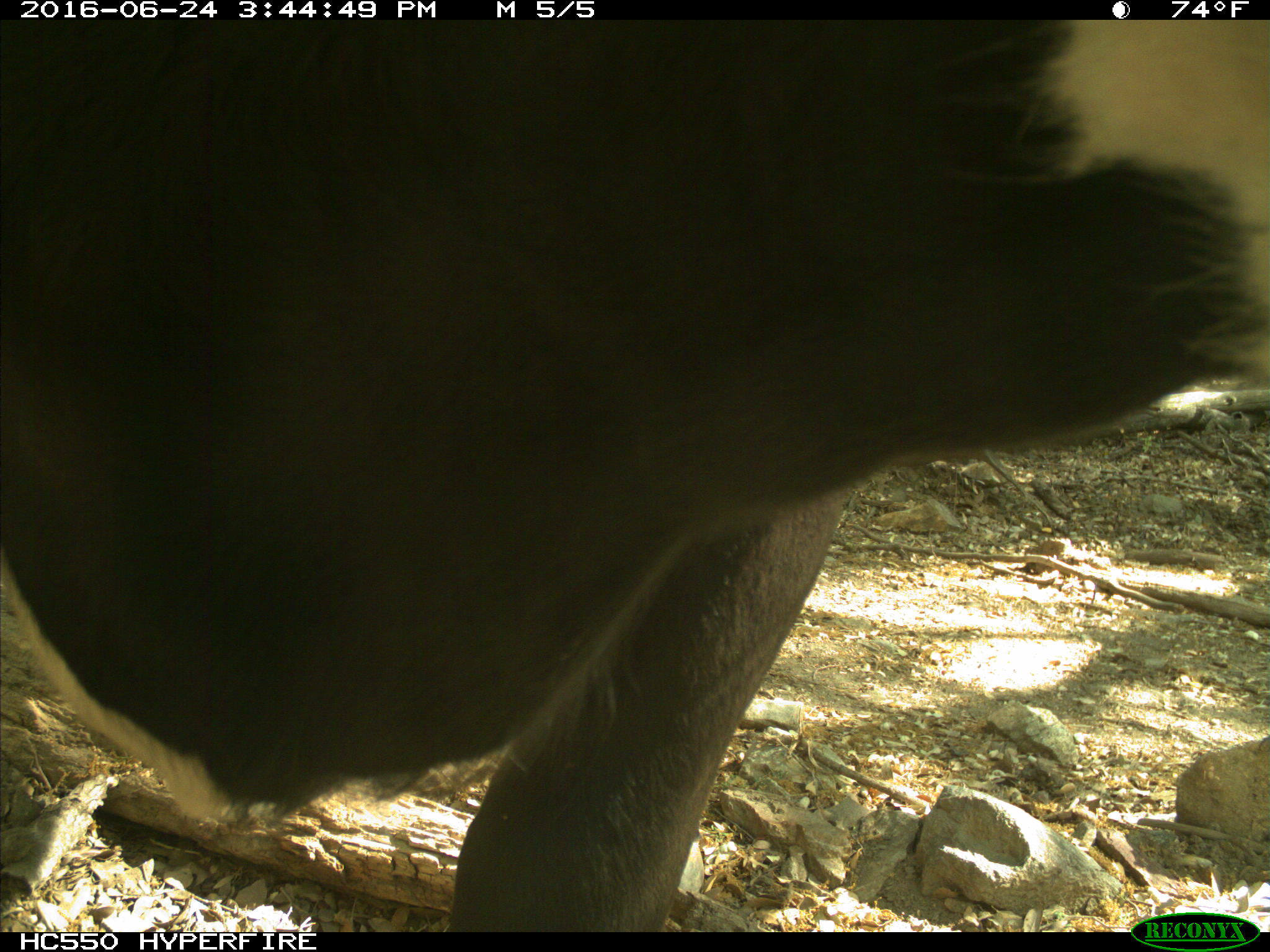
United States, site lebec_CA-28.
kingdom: Animalia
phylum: Chordata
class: Mammalia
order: Artiodactyla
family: Bovidae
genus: Bos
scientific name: Bos taurus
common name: domestic cow